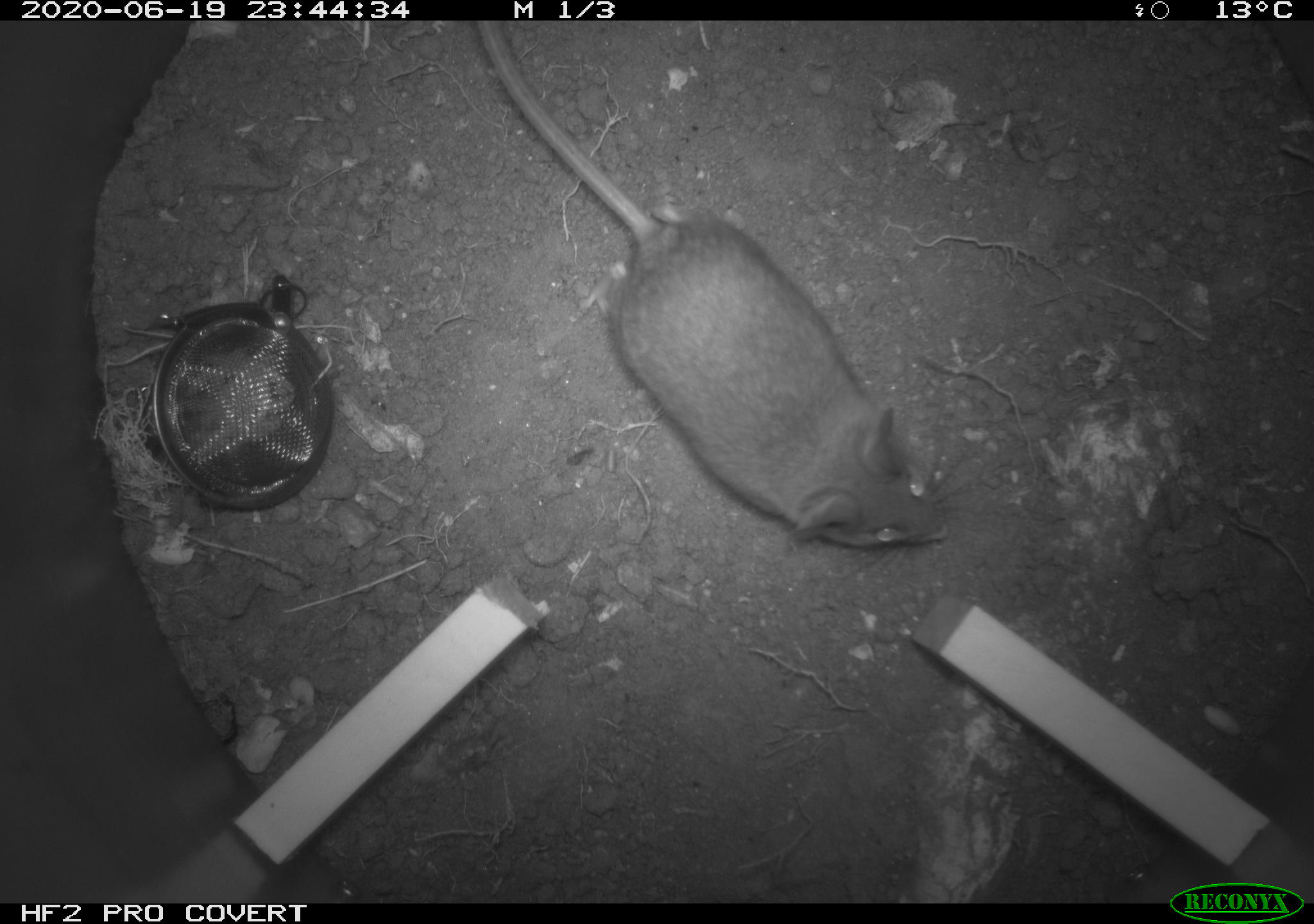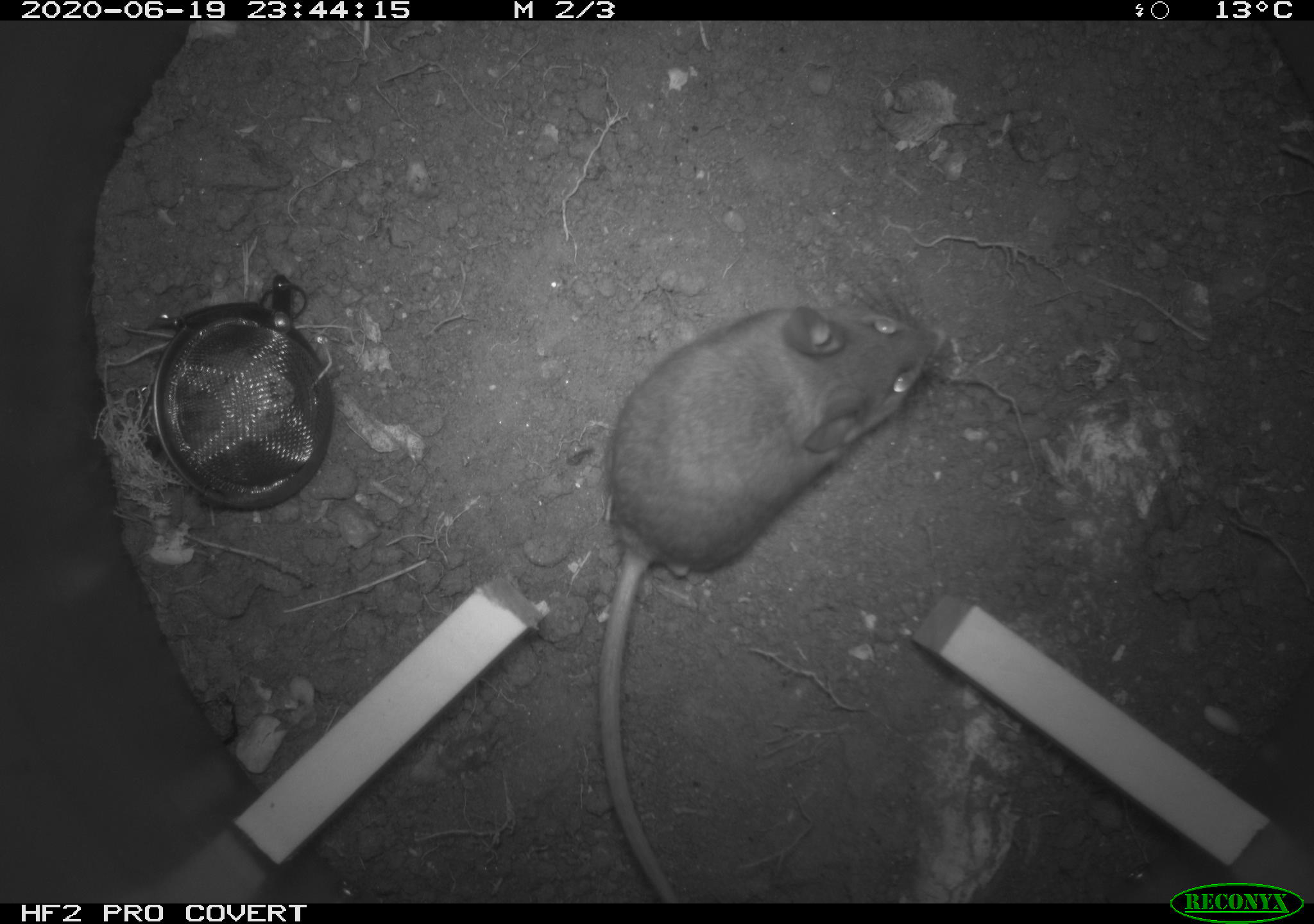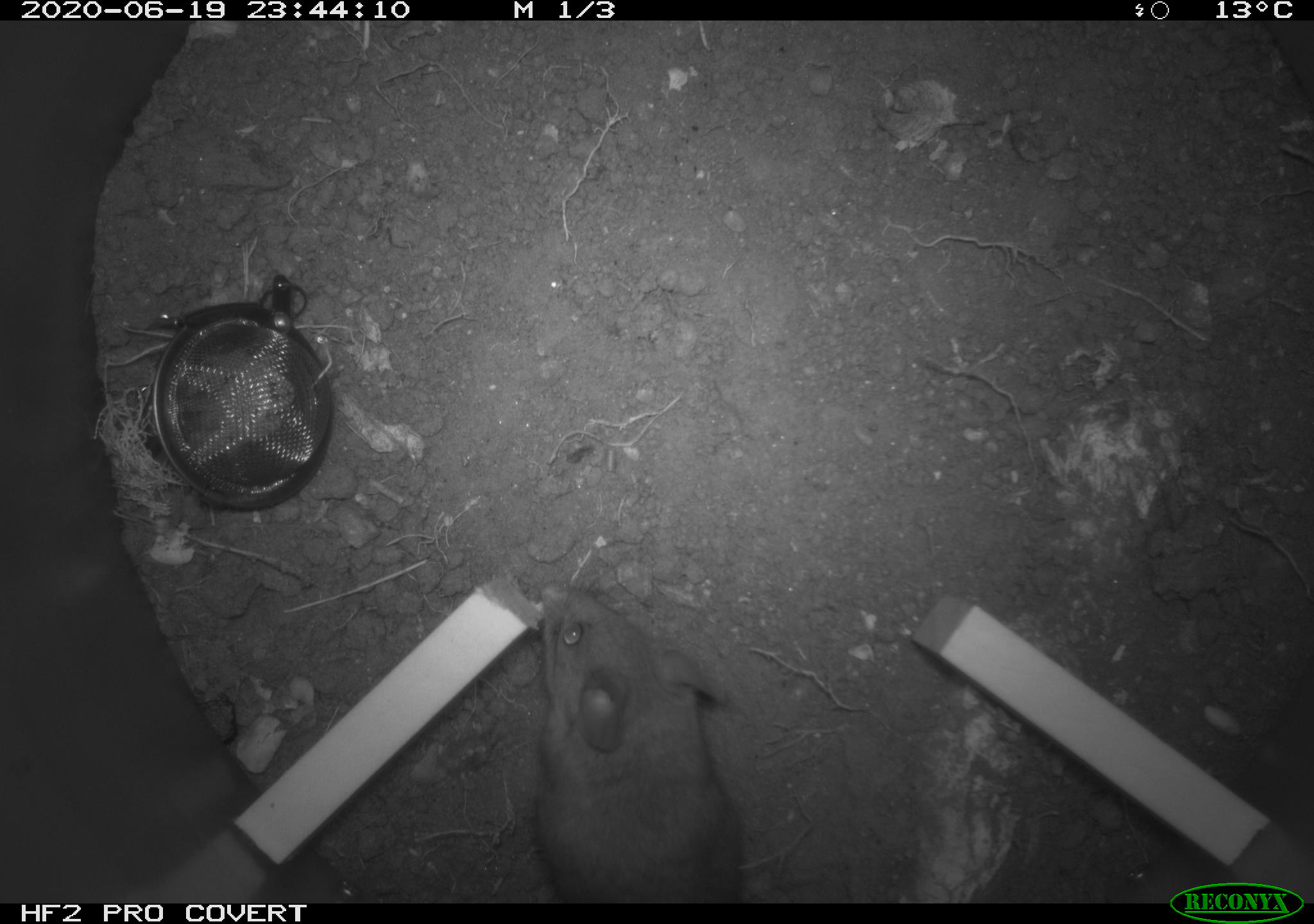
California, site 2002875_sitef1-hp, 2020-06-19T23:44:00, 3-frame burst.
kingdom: Animalia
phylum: Chordata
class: Mammalia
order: Rodentia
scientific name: Rodentia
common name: mouse species